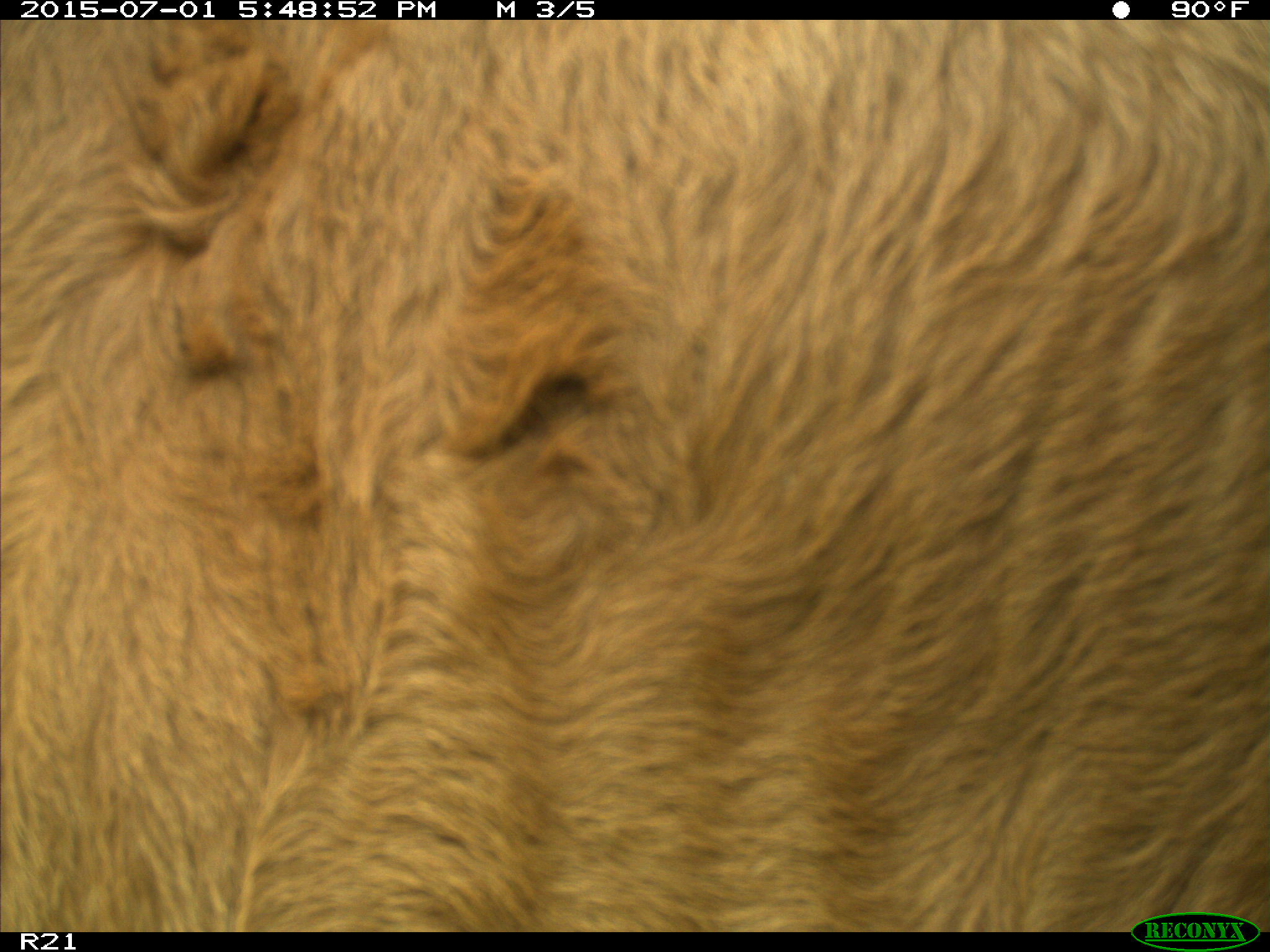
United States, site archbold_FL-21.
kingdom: Animalia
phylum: Chordata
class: Mammalia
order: Artiodactyla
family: Bovidae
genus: Bos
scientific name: Bos taurus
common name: domestic cow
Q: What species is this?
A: Bos taurus (domestic cow).